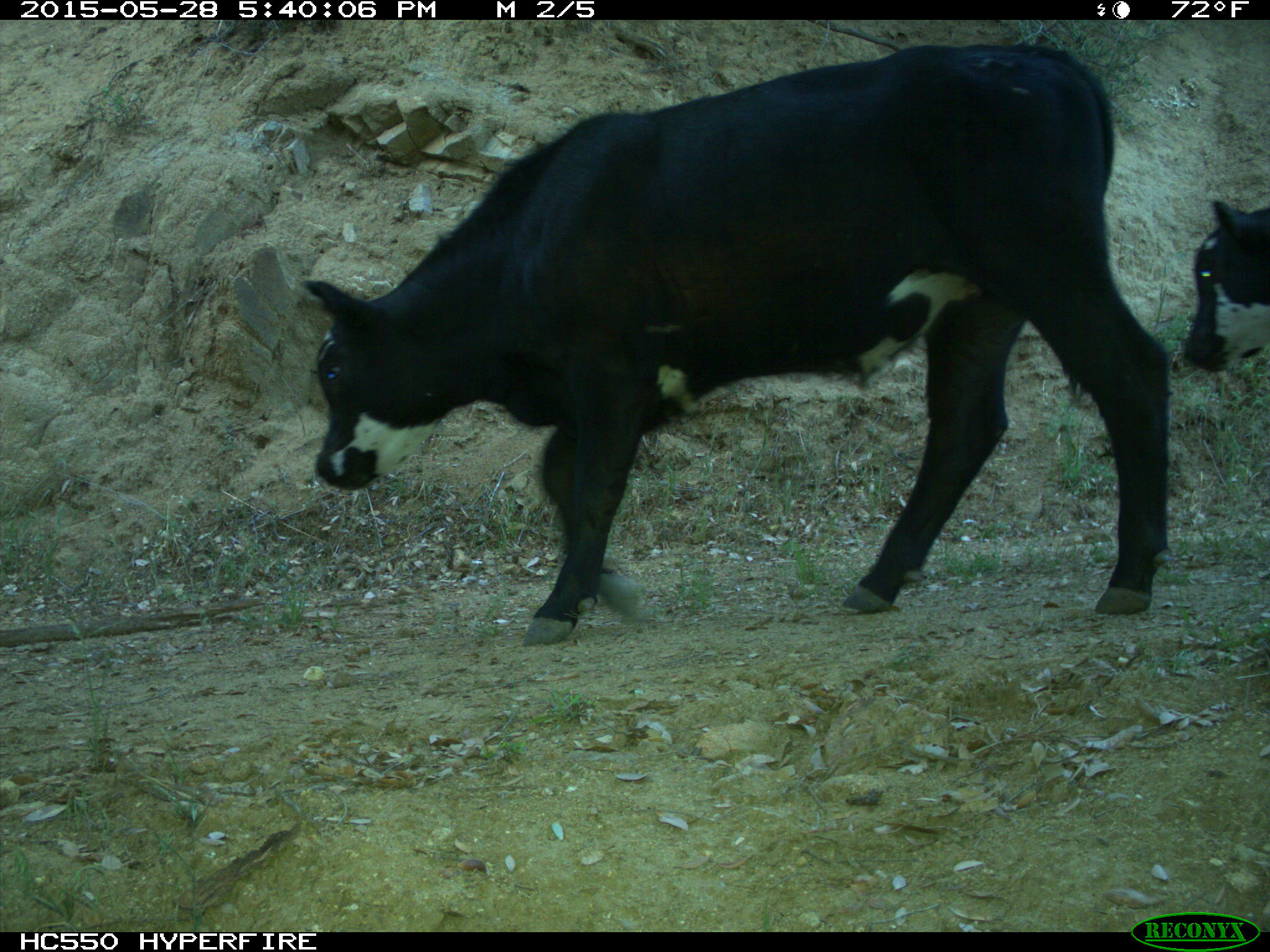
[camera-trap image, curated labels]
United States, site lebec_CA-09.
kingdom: Animalia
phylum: Chordata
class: Mammalia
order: Artiodactyla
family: Bovidae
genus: Bos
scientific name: Bos taurus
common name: domestic cow